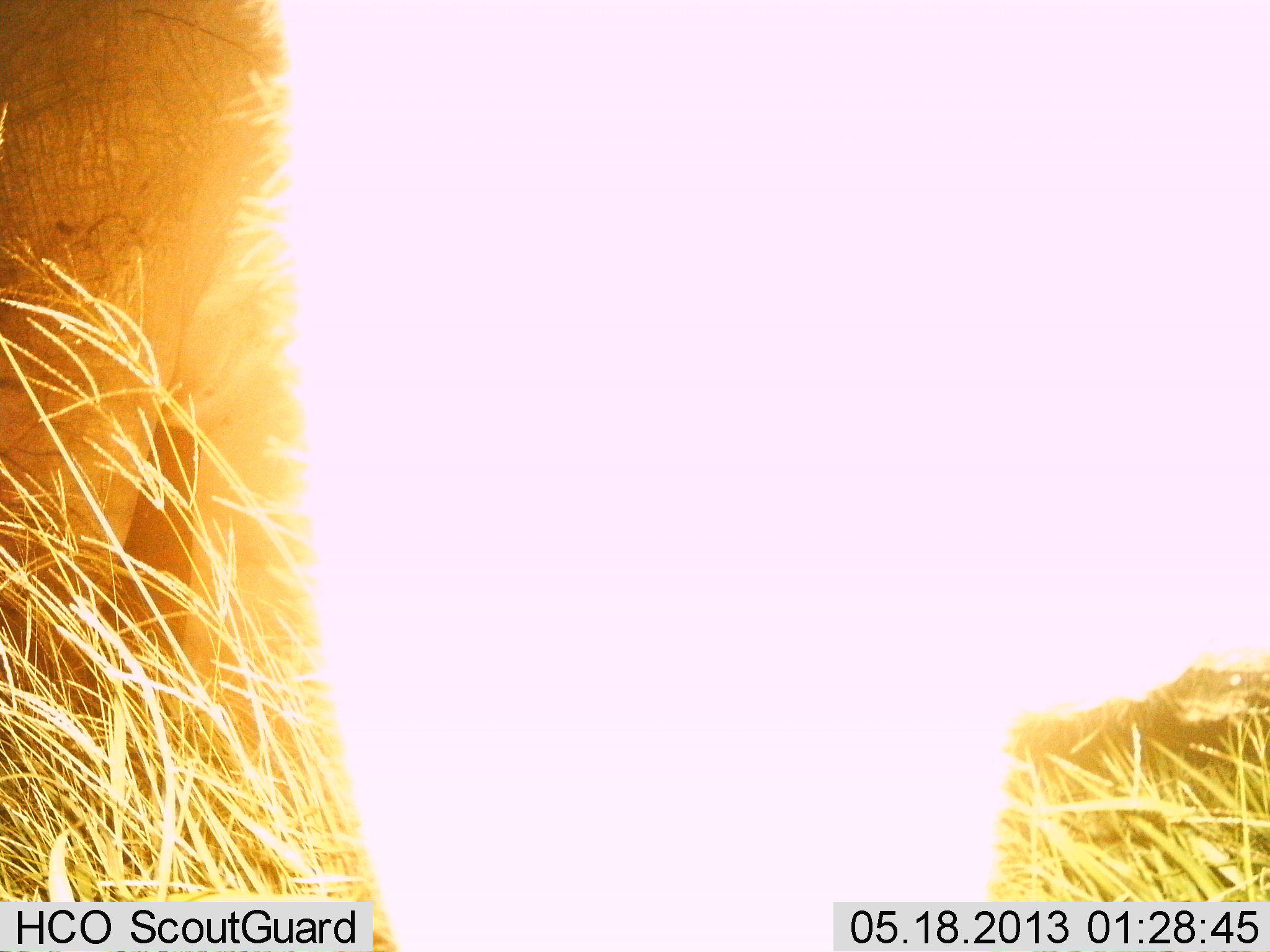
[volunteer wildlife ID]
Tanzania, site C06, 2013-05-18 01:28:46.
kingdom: Animalia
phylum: Chordata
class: Mammalia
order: Proboscidea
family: Elephantidae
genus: Loxodonta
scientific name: Loxodonta africana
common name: african bush elephant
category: elephant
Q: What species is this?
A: Elephant (african bush elephant) (Loxodonta africana).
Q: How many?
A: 1.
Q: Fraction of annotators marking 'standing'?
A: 92%.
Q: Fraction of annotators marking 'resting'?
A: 0%.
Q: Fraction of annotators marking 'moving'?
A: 8%.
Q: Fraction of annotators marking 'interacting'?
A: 0%.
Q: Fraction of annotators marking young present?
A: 0%.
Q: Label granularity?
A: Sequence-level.